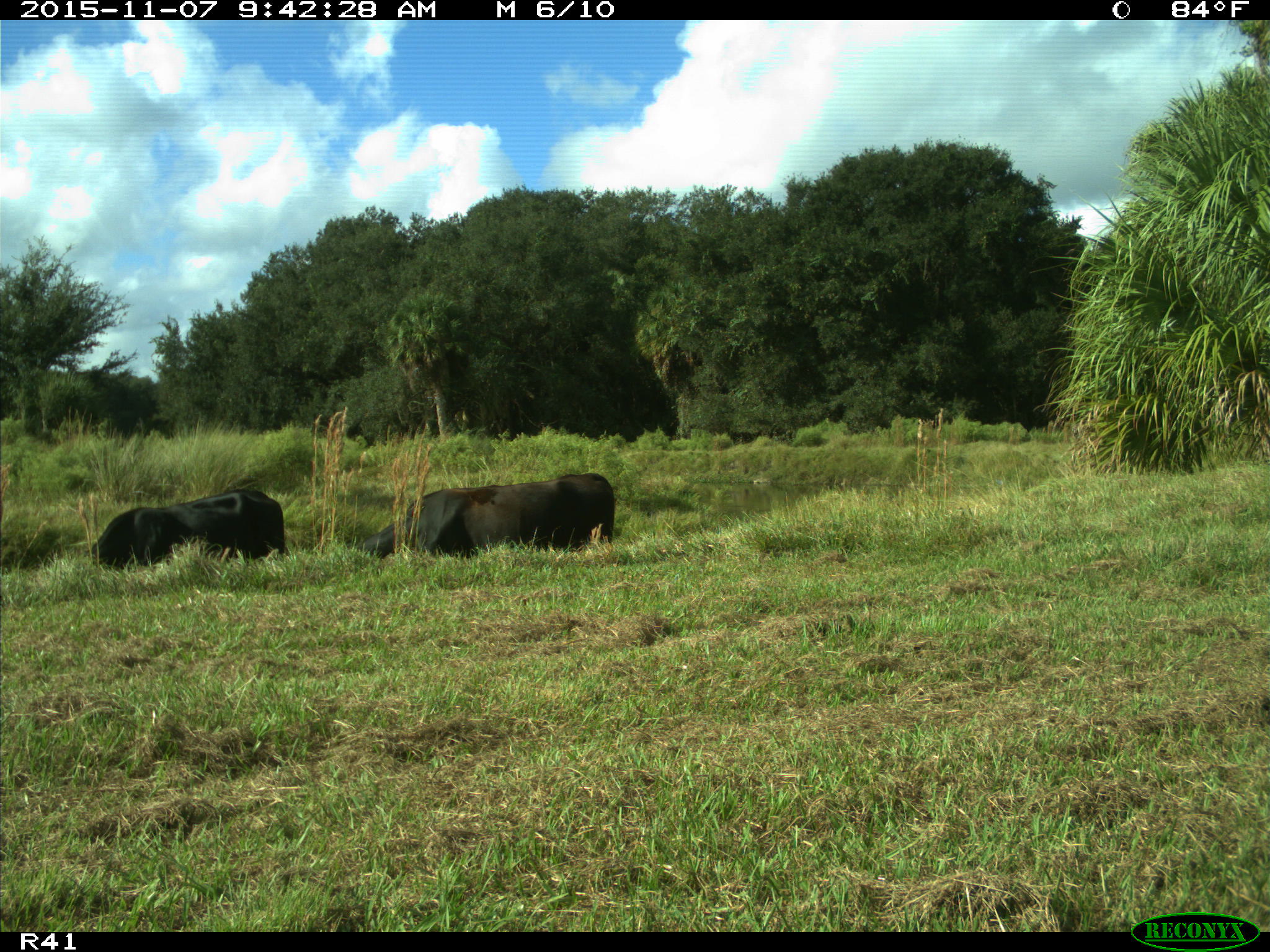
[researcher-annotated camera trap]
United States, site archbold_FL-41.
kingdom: Animalia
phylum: Chordata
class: Mammalia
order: Artiodactyla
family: Bovidae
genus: Bos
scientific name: Bos taurus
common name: domestic cow